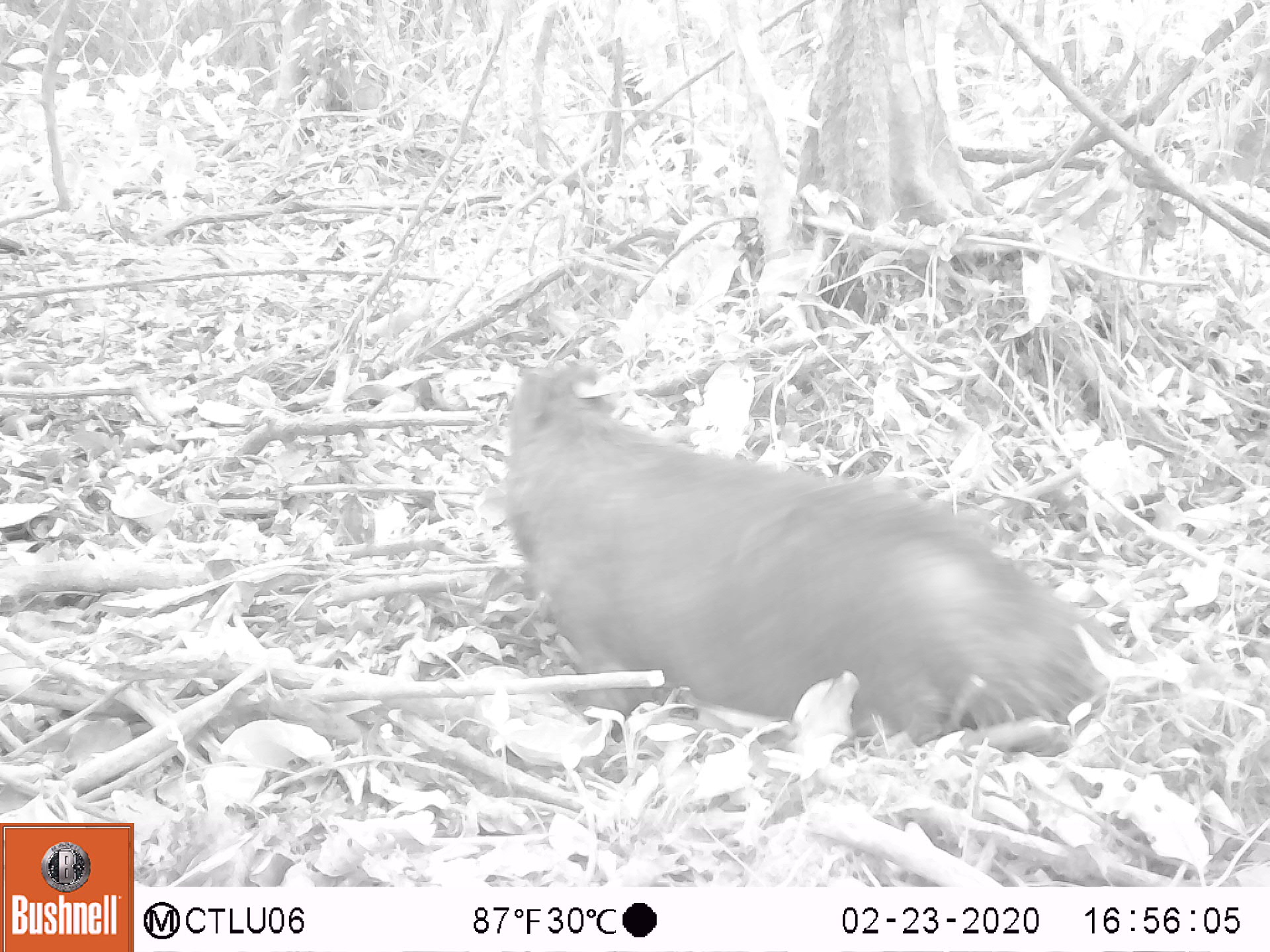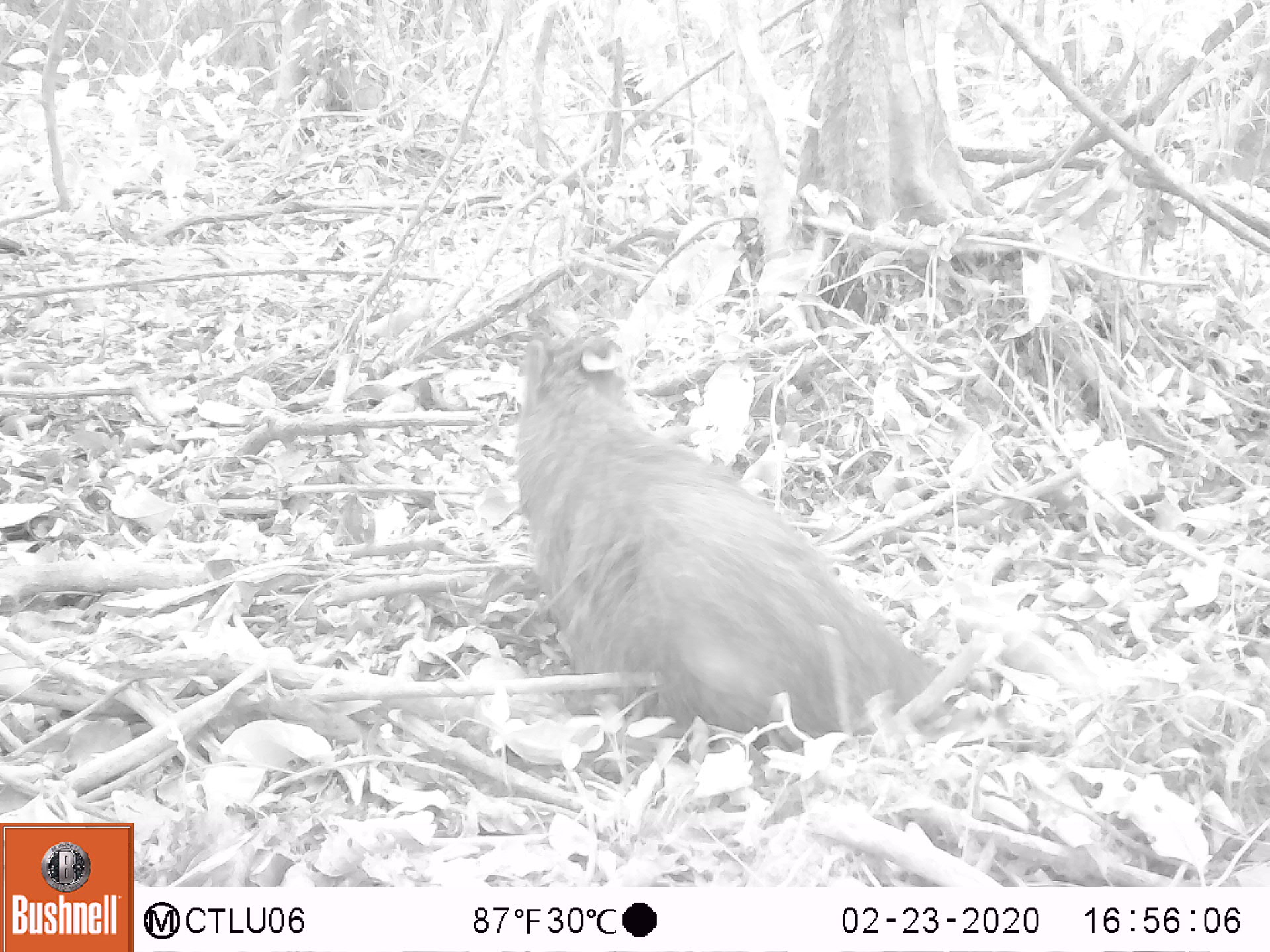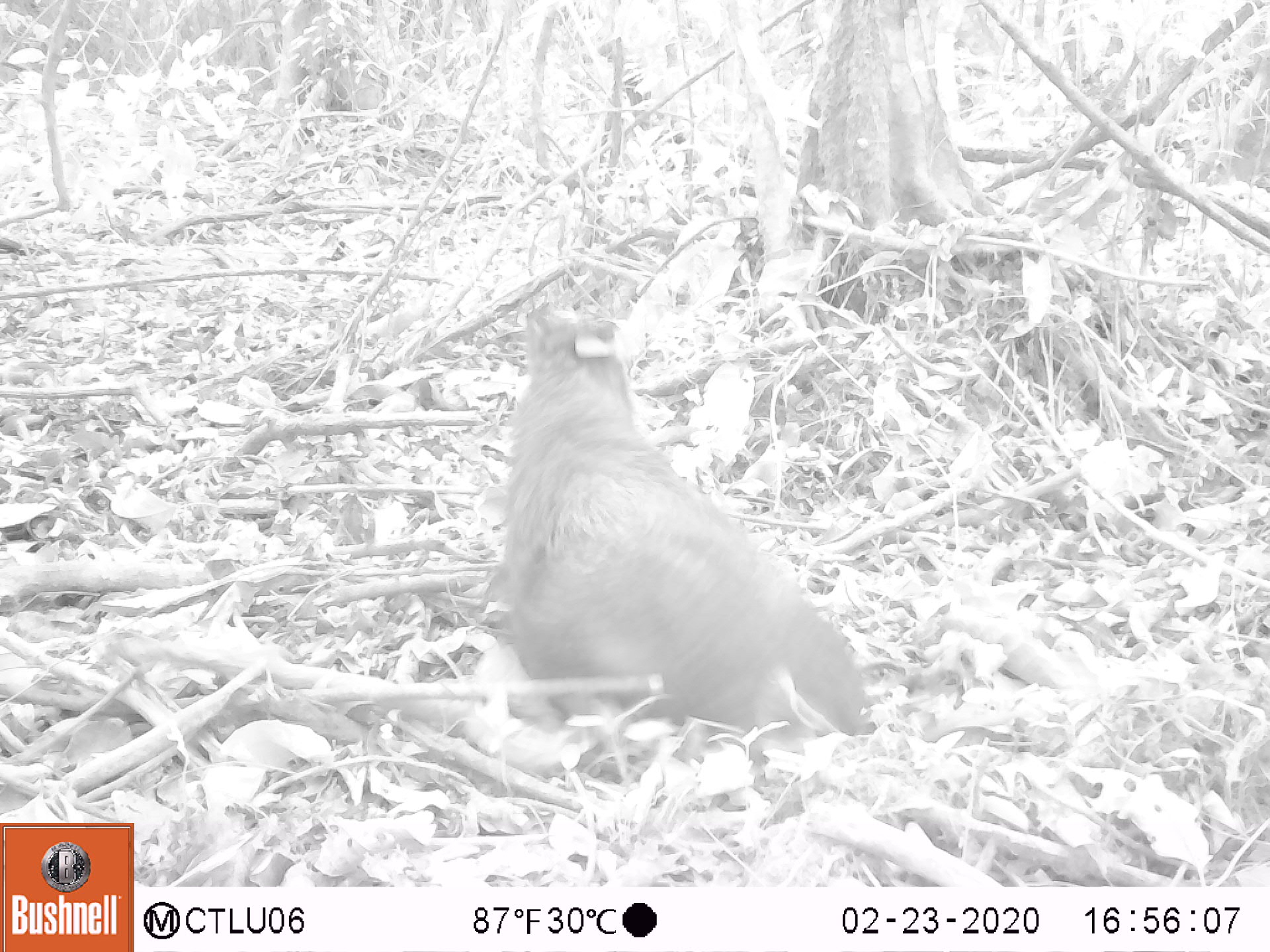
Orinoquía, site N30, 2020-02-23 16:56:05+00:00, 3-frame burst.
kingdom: Animalia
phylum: Chordata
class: Mammalia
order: Artiodactyla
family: Tayassuidae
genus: Pecari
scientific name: Pecari tajacu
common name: collared peccary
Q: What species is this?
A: Collared peccary (Pecari tajacu).